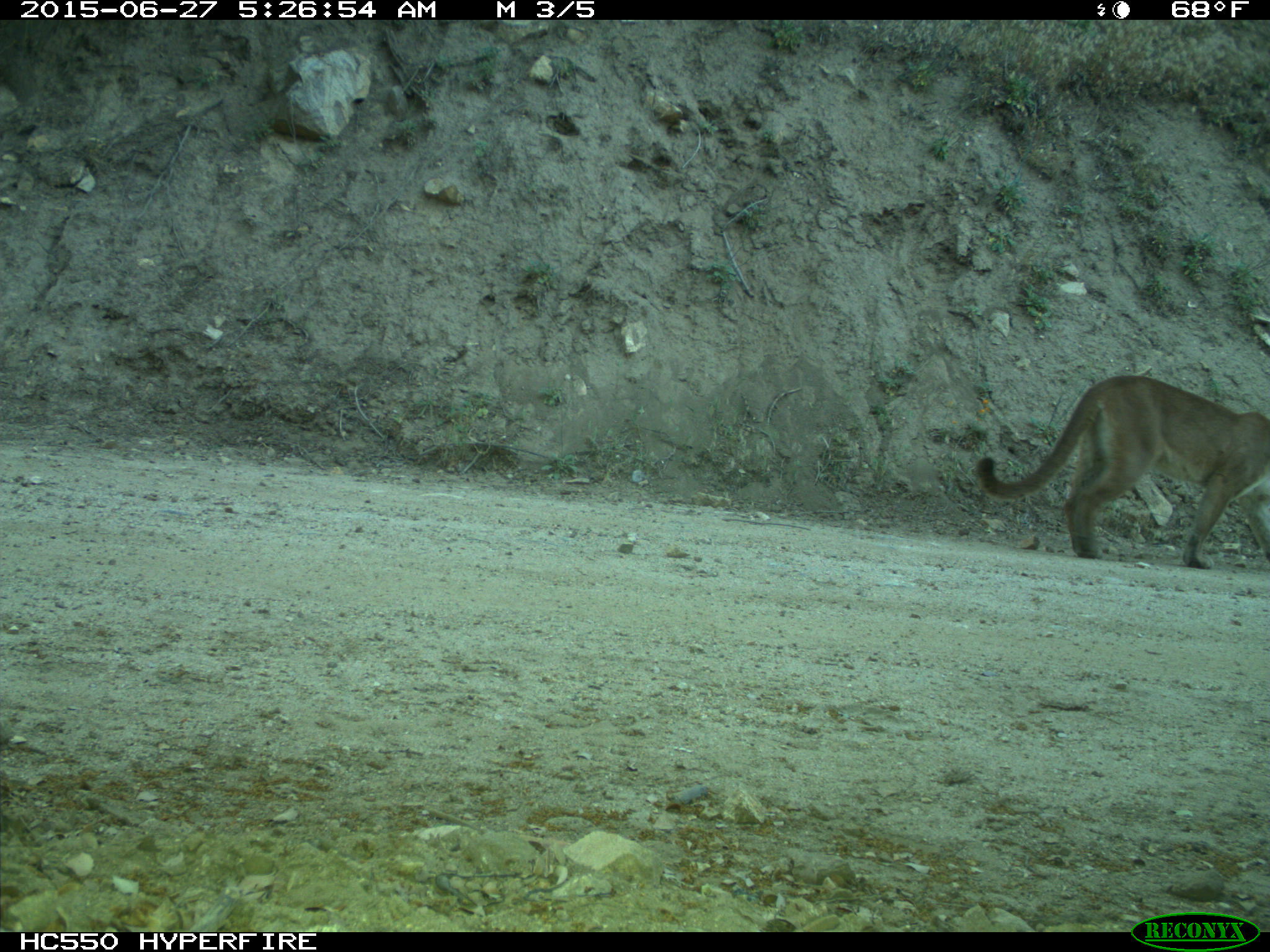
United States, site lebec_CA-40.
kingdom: Animalia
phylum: Chordata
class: Mammalia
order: Carnivora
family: Felidae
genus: Puma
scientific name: Puma concolor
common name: mountain lion